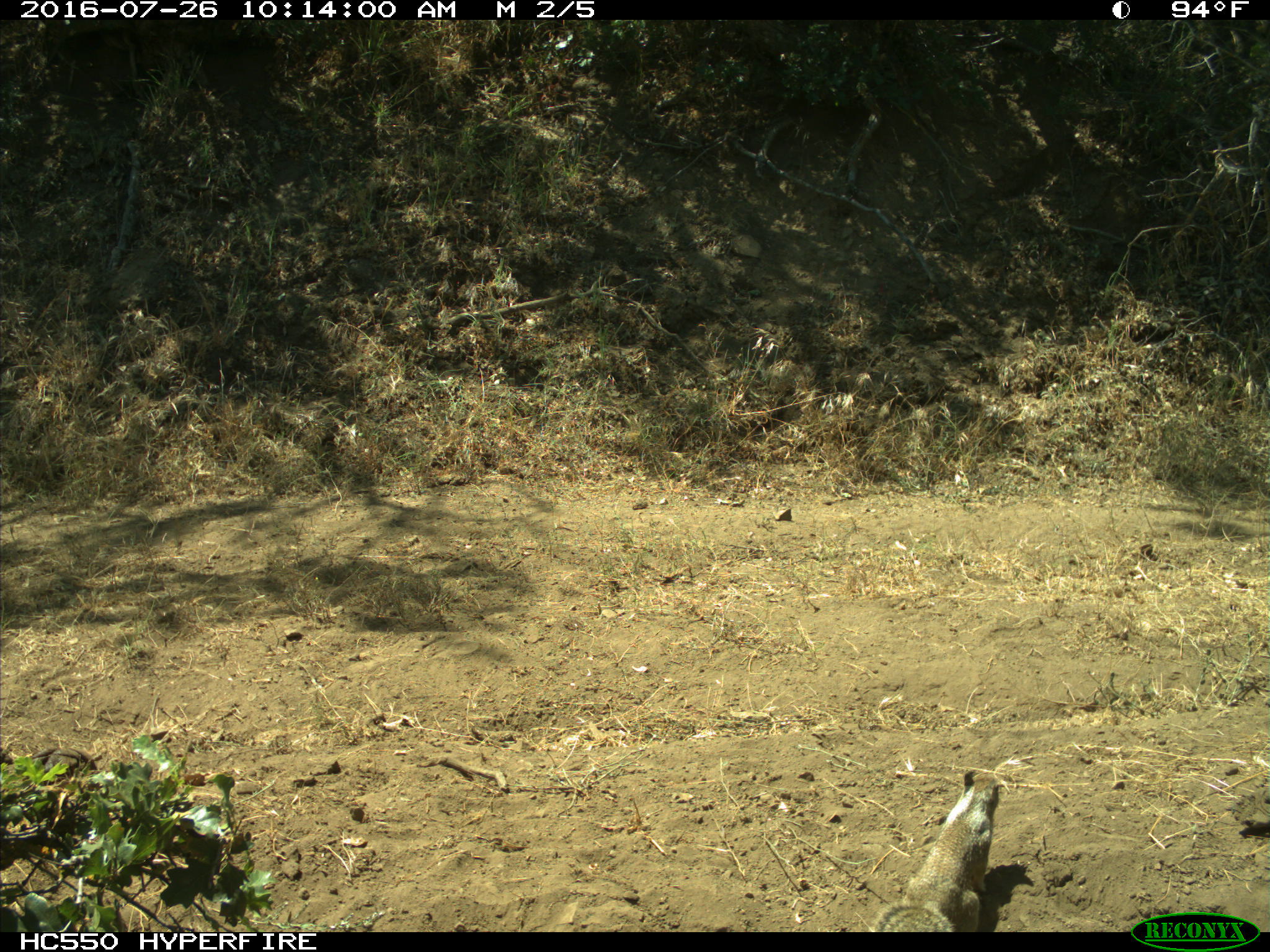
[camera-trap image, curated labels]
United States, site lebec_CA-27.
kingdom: Animalia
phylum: Chordata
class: Mammalia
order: Rodentia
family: Sciuridae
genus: Otospermophilus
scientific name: Otospermophilus beecheyi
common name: california ground squirrel